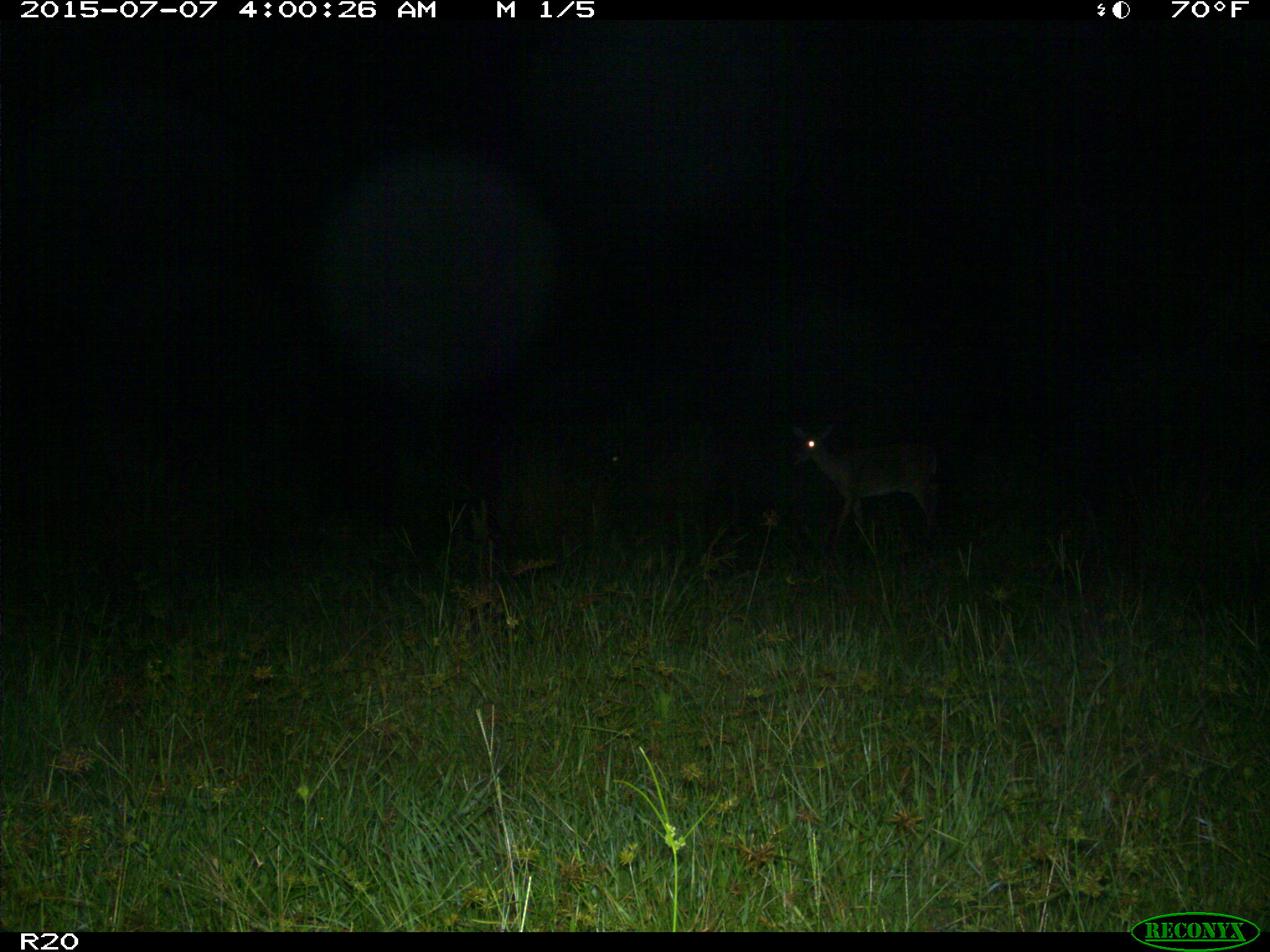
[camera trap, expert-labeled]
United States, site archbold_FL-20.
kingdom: Animalia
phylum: Chordata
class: Mammalia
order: Artiodactyla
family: Cervidae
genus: Odocoileus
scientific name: Odocoileus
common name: deer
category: unidentified deer